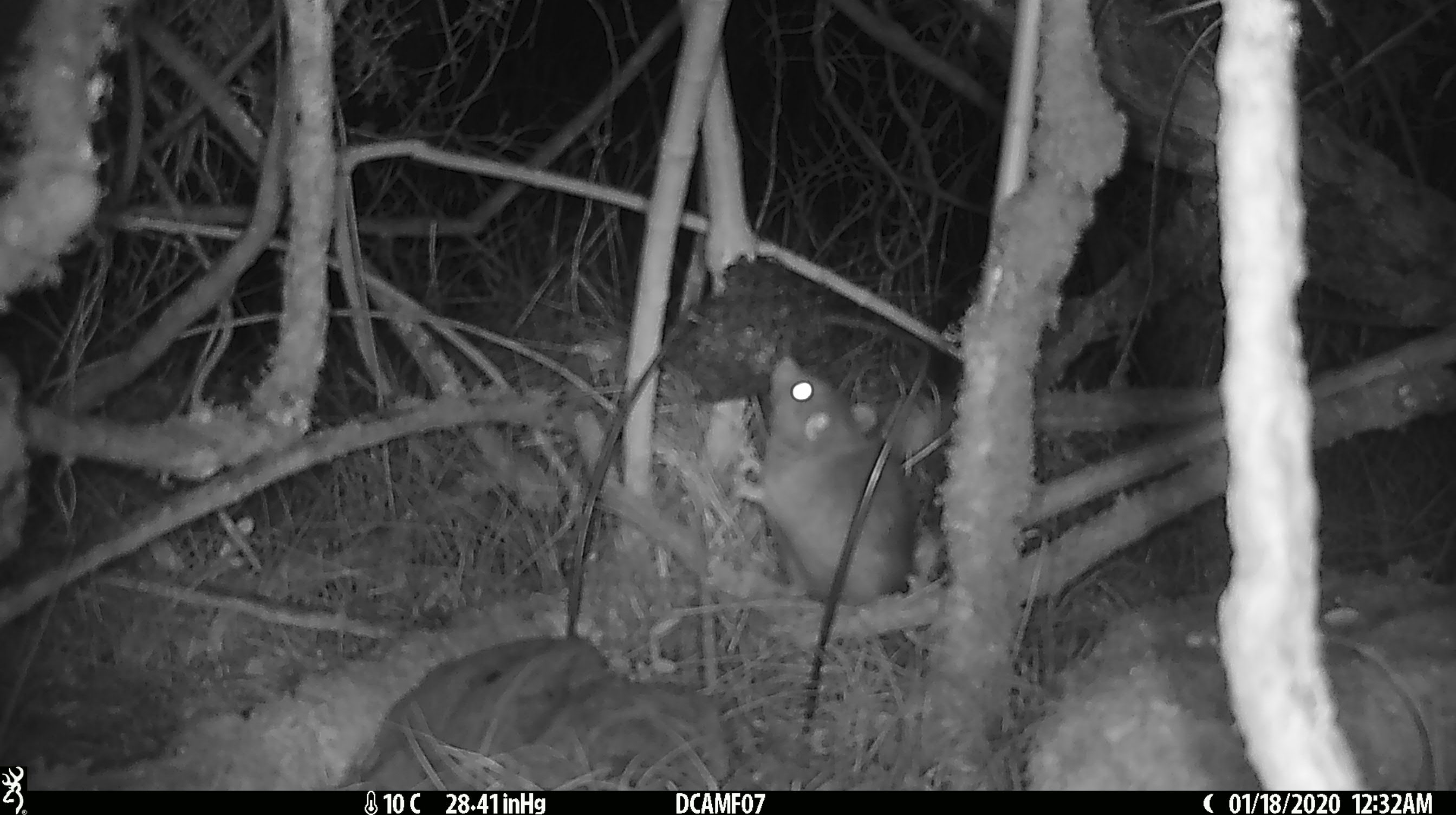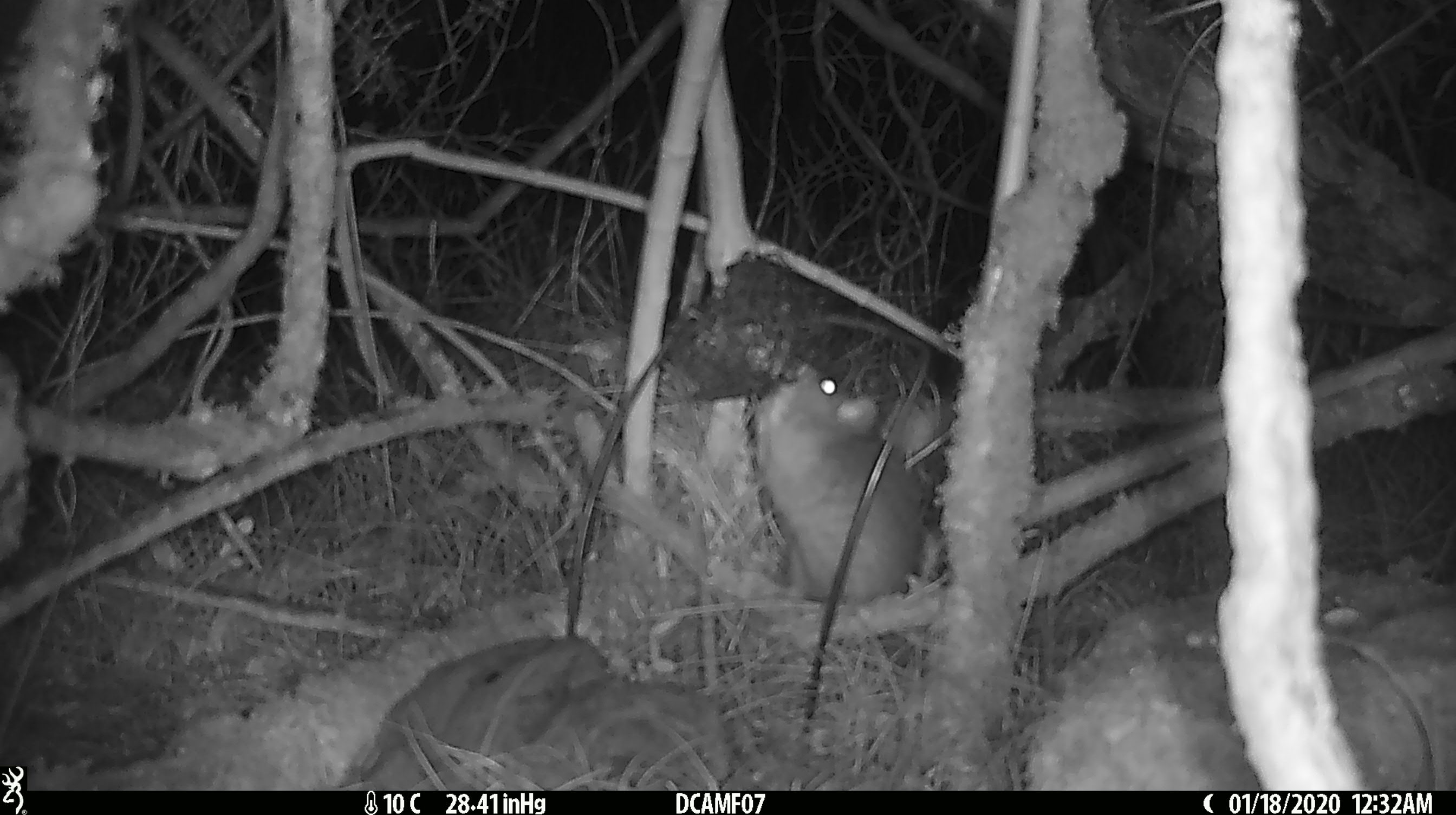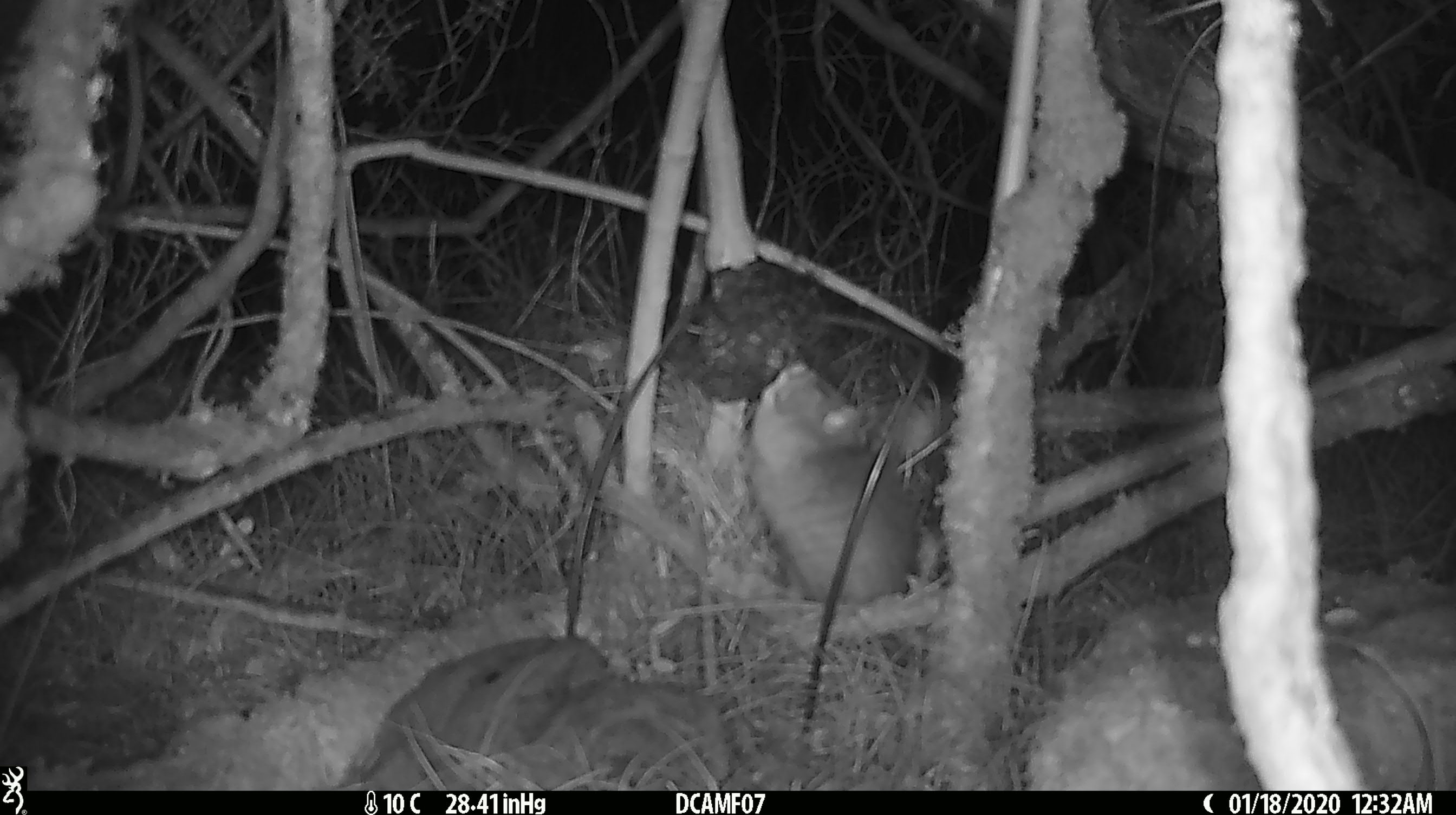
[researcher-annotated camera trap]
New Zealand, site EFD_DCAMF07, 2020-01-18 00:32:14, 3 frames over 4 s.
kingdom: Animalia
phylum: Chordata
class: Mammalia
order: Rodentia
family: Muridae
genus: Rattus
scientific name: Rattus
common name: rat